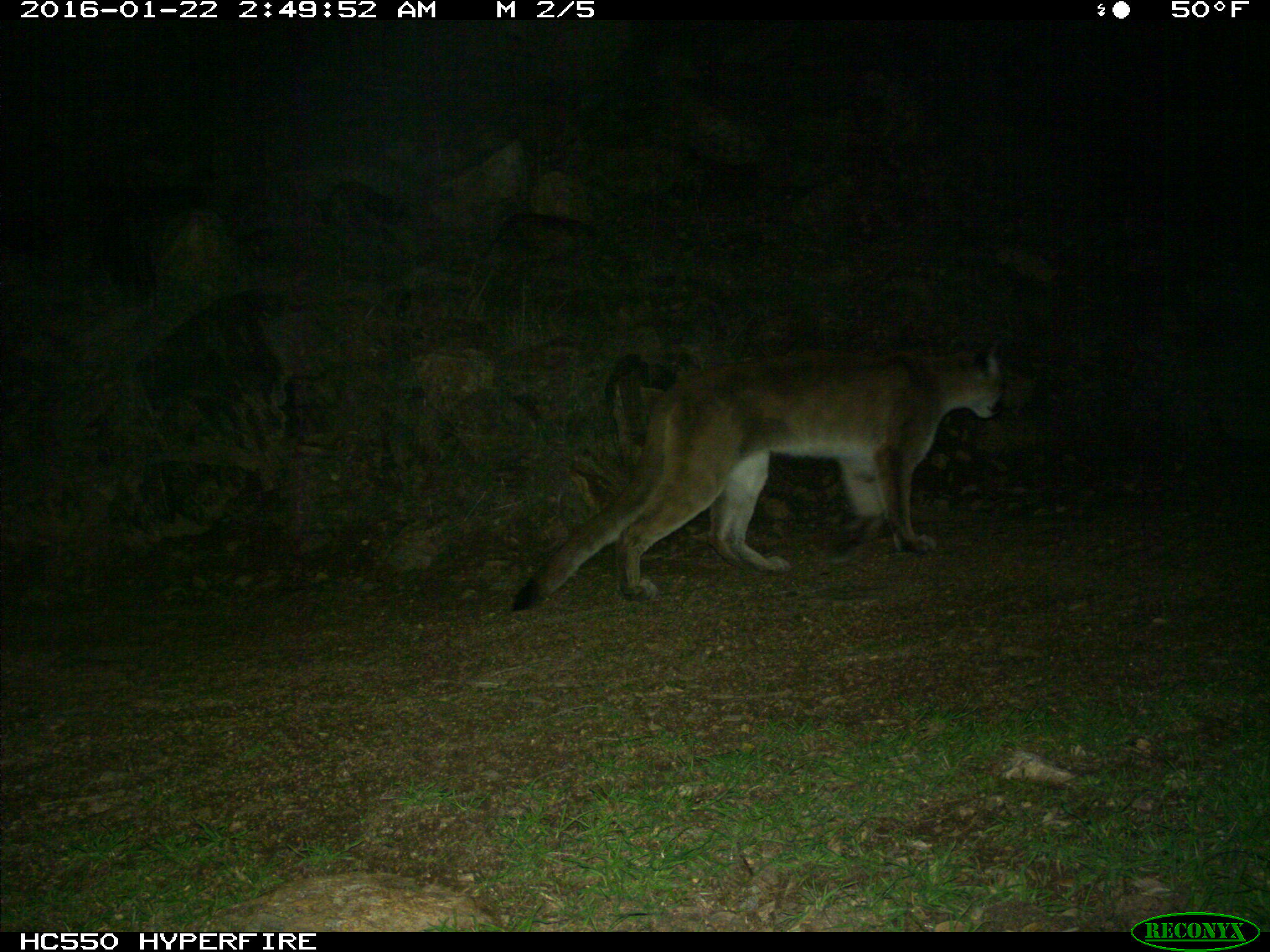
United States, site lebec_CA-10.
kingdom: Animalia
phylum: Chordata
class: Mammalia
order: Carnivora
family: Felidae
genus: Puma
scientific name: Puma concolor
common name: mountain lion